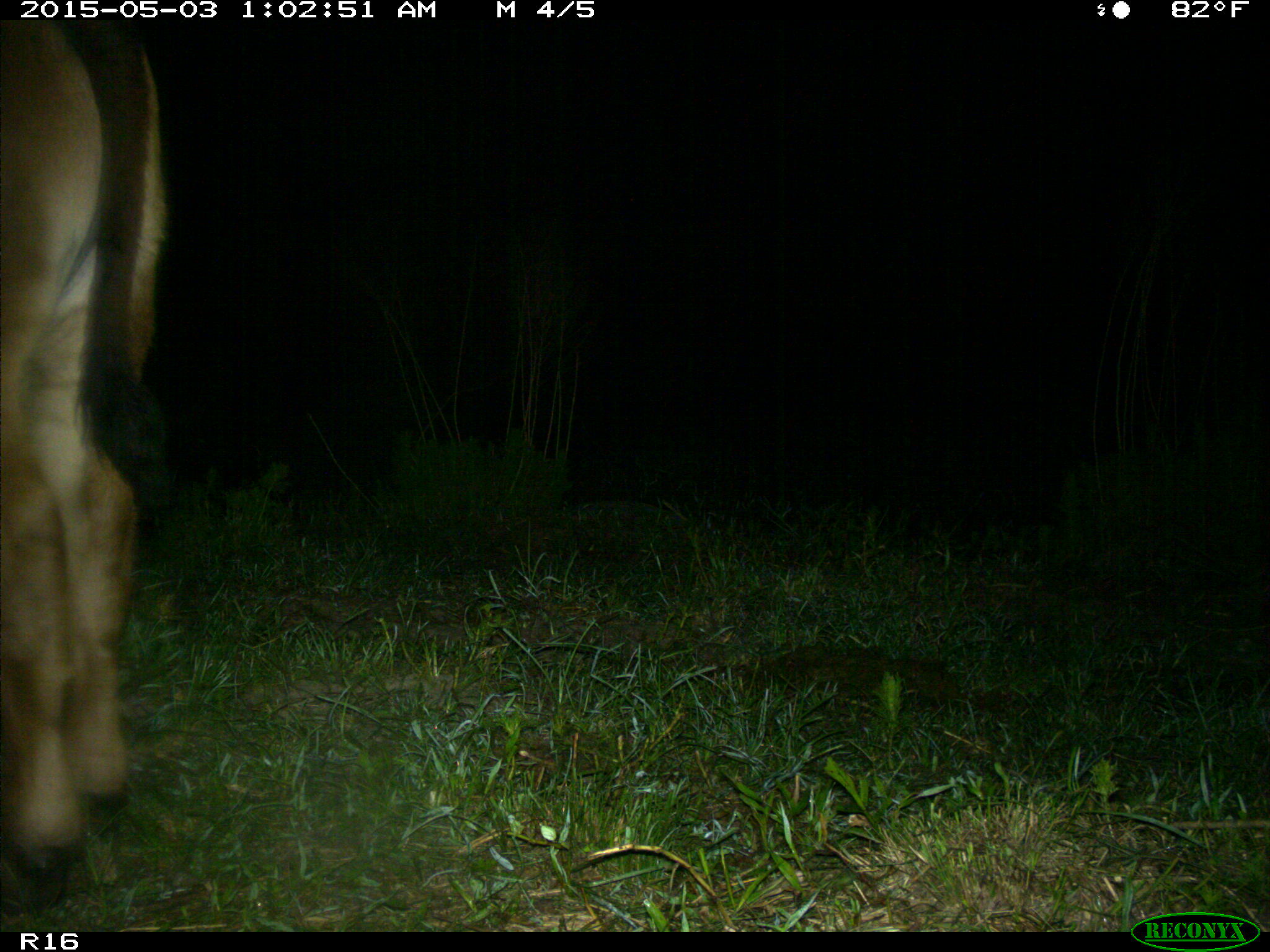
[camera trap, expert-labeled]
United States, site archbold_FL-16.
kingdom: Animalia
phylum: Chordata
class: Mammalia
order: Artiodactyla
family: Bovidae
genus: Bos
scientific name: Bos taurus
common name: domestic cow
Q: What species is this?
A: Bos taurus (domestic cow).